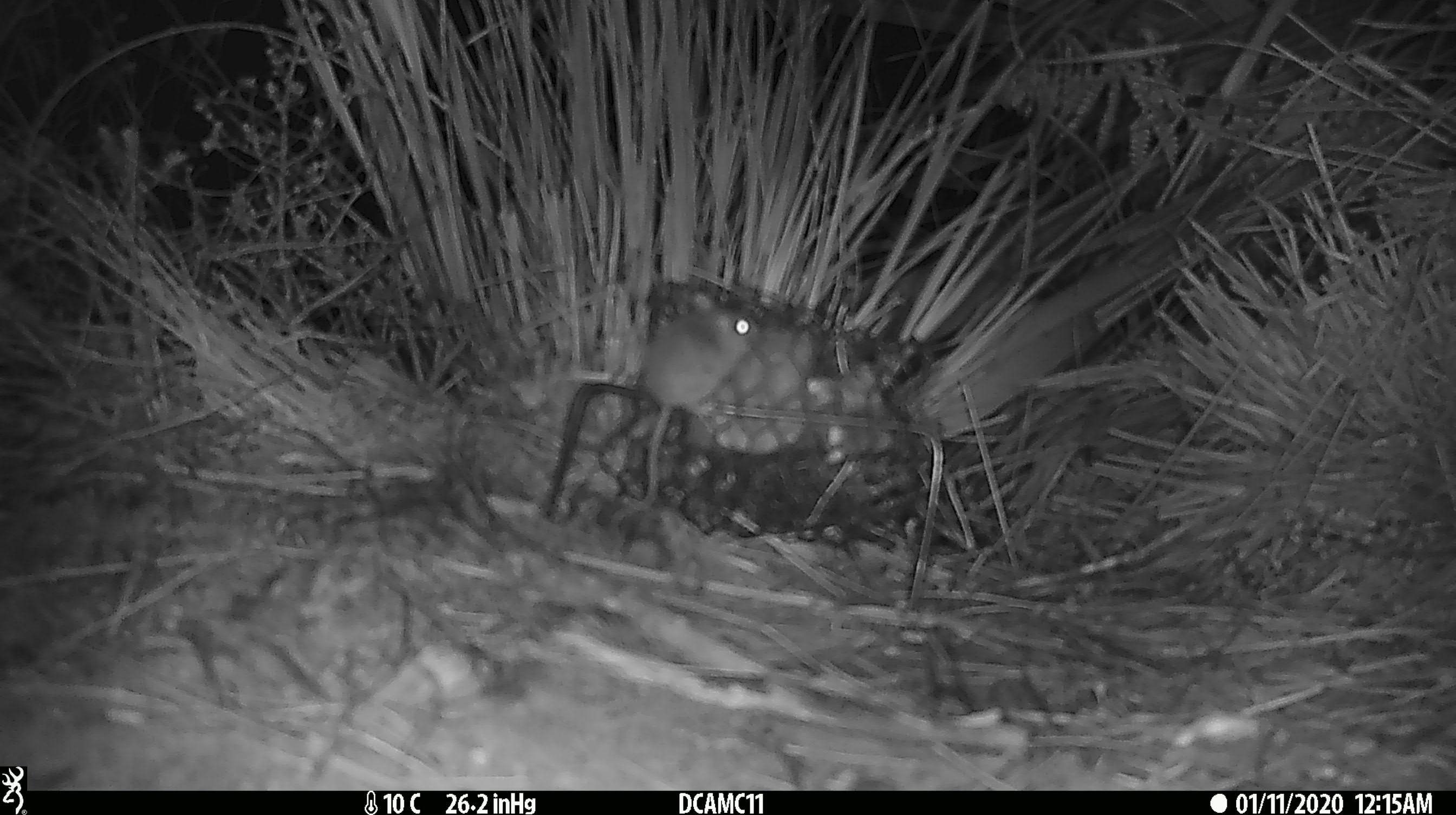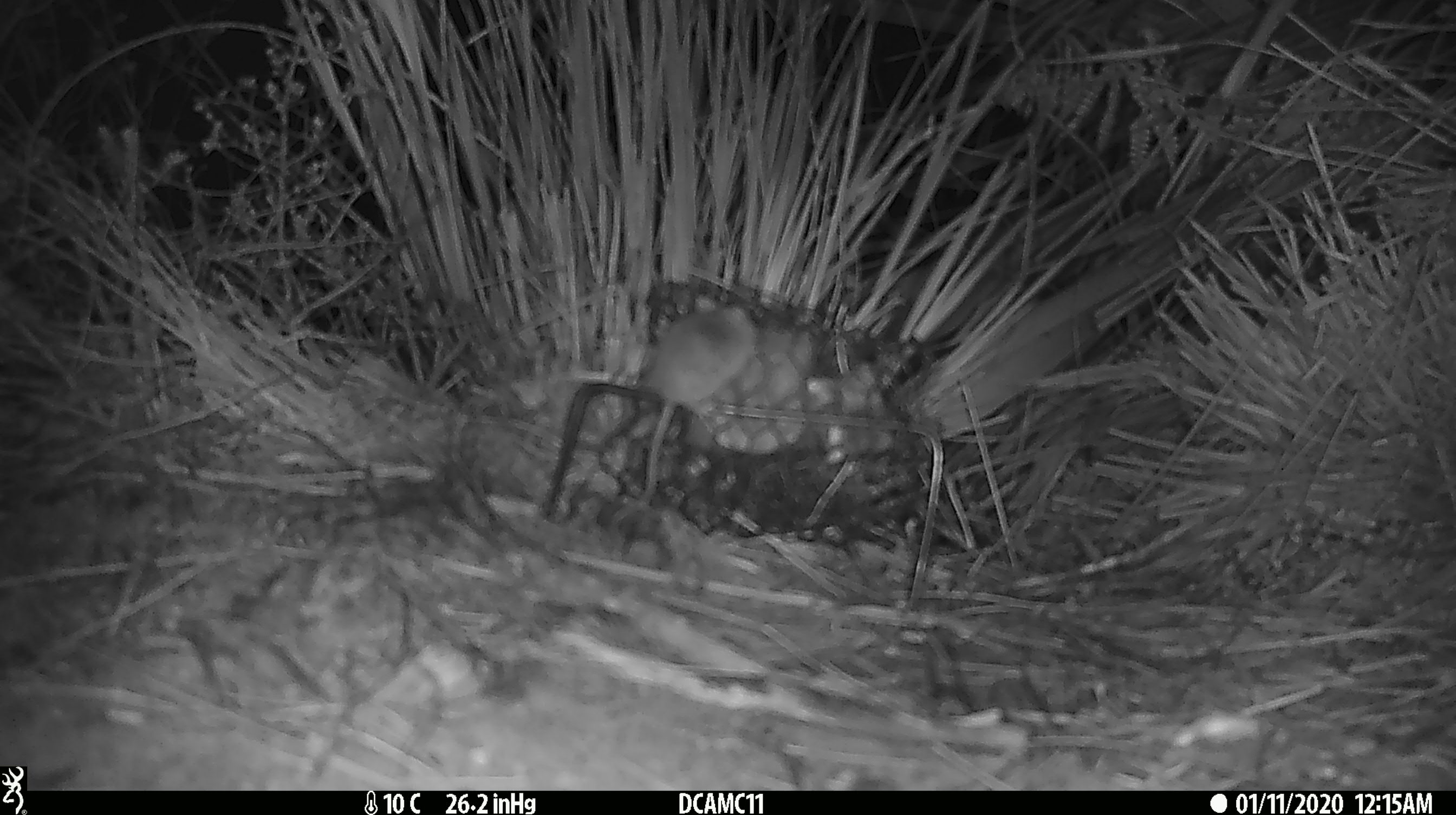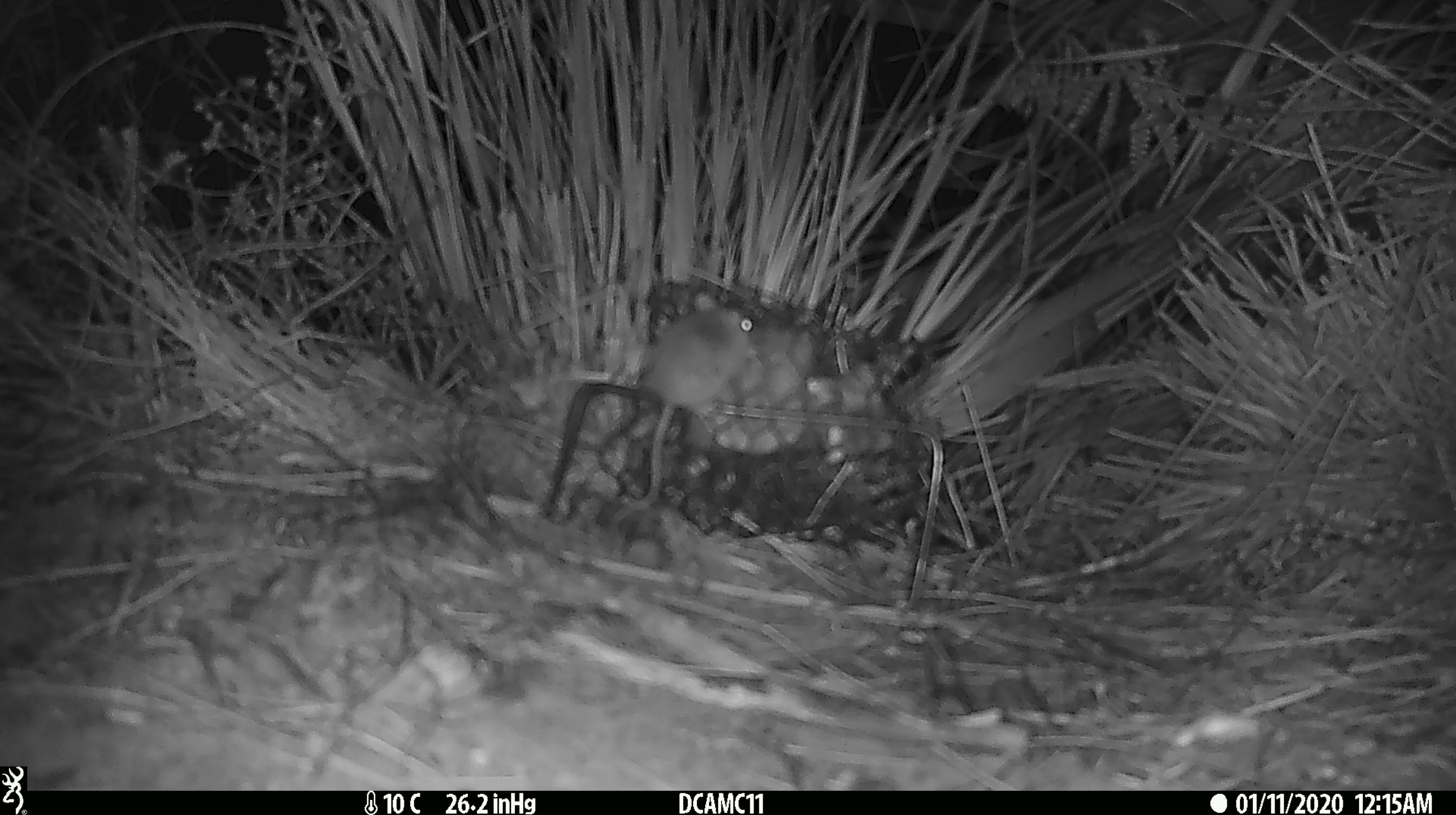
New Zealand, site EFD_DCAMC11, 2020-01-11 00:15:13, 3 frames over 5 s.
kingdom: Animalia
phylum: Chordata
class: Mammalia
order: Rodentia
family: Muridae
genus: Mus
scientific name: Mus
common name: mouse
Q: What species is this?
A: Mouse (Mus).